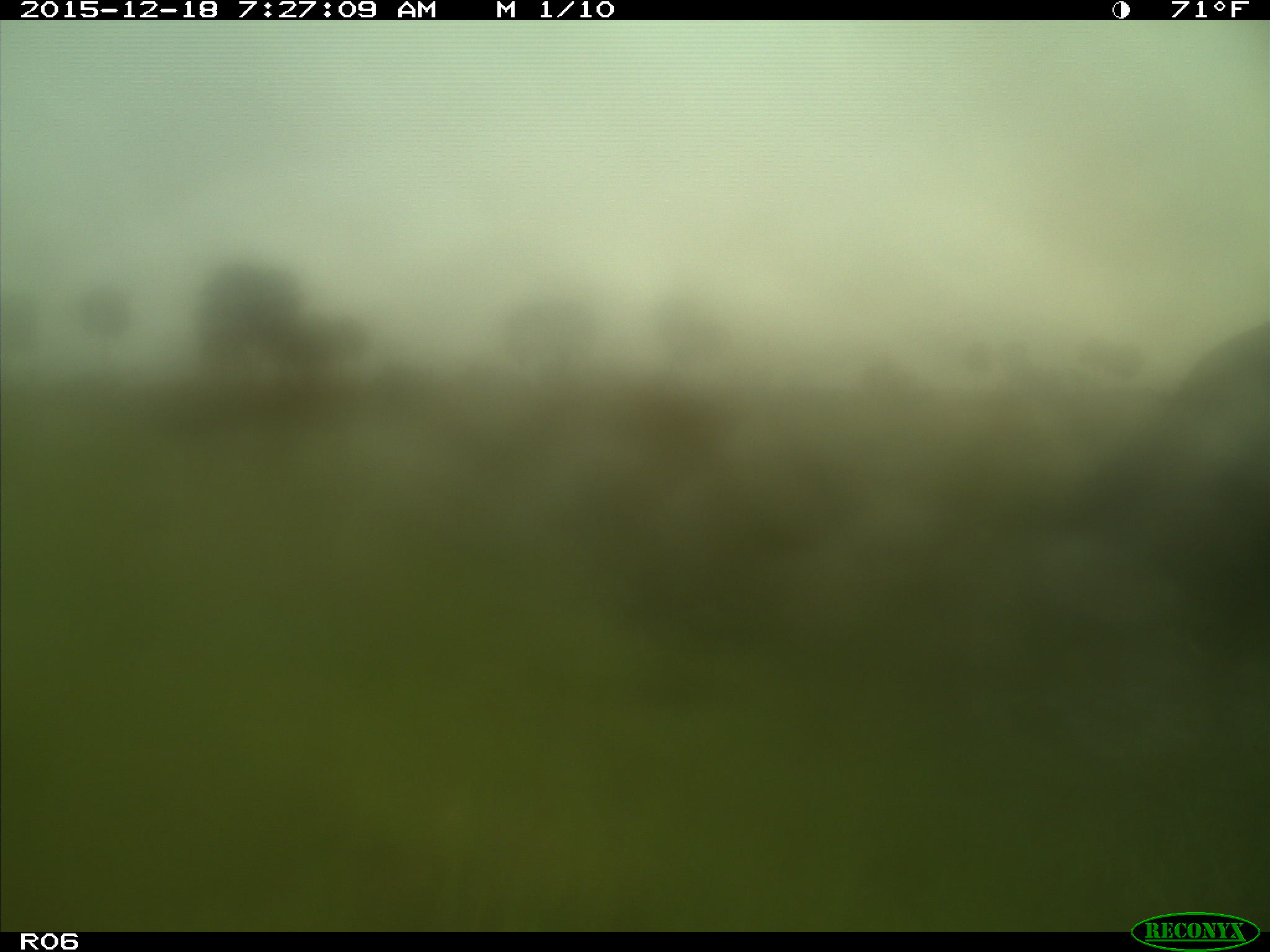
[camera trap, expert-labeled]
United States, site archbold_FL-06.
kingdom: Animalia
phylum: Chordata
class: Mammalia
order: Artiodactyla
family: Bovidae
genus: Bos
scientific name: Bos taurus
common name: domestic cow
Bos taurus (domestic cow).